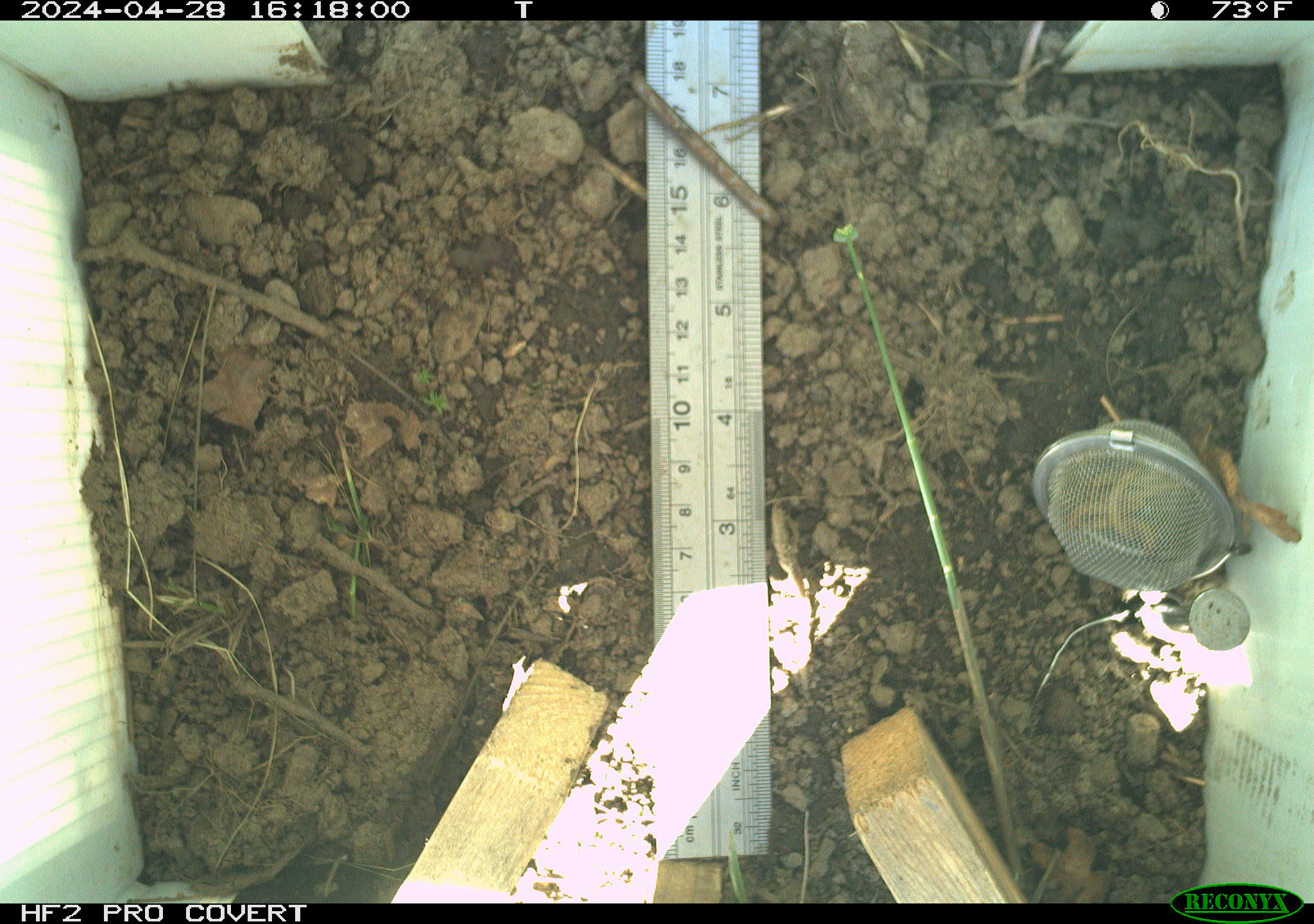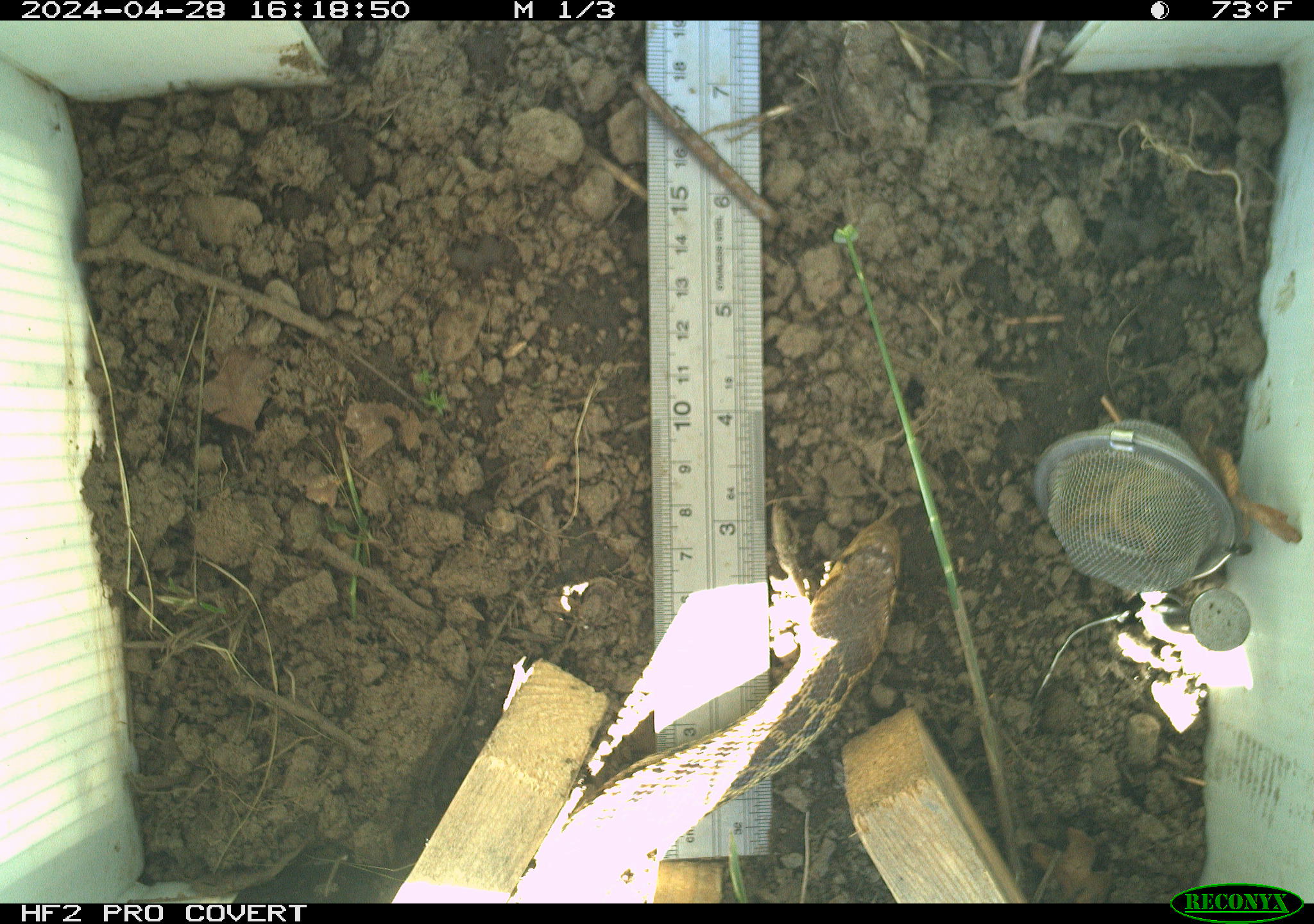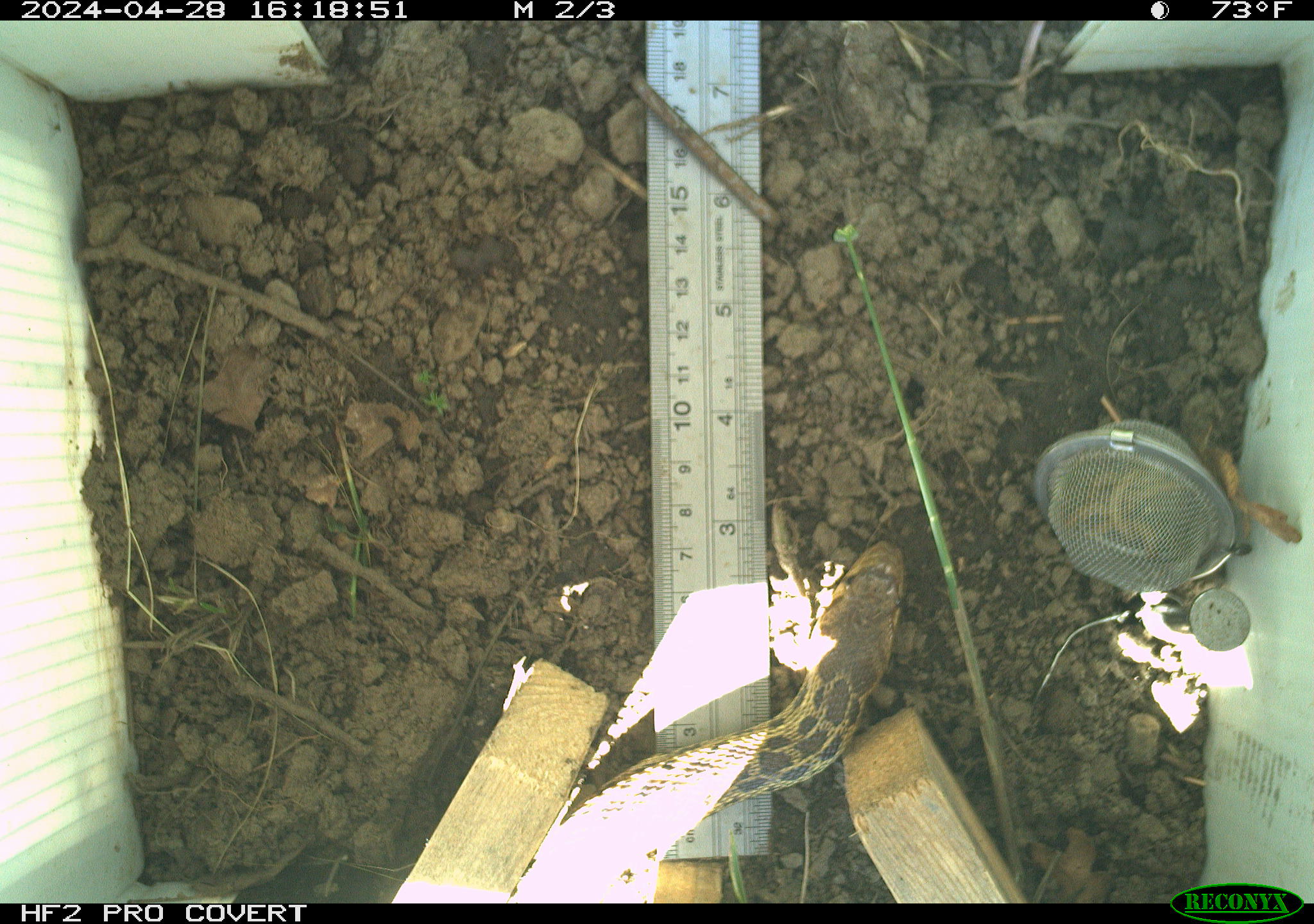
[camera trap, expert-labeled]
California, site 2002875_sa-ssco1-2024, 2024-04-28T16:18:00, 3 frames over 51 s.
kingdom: Animalia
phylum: Chordata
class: Reptilia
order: Squamata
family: Colubridae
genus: Pituophis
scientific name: Pituophis catenifer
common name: gophersnake